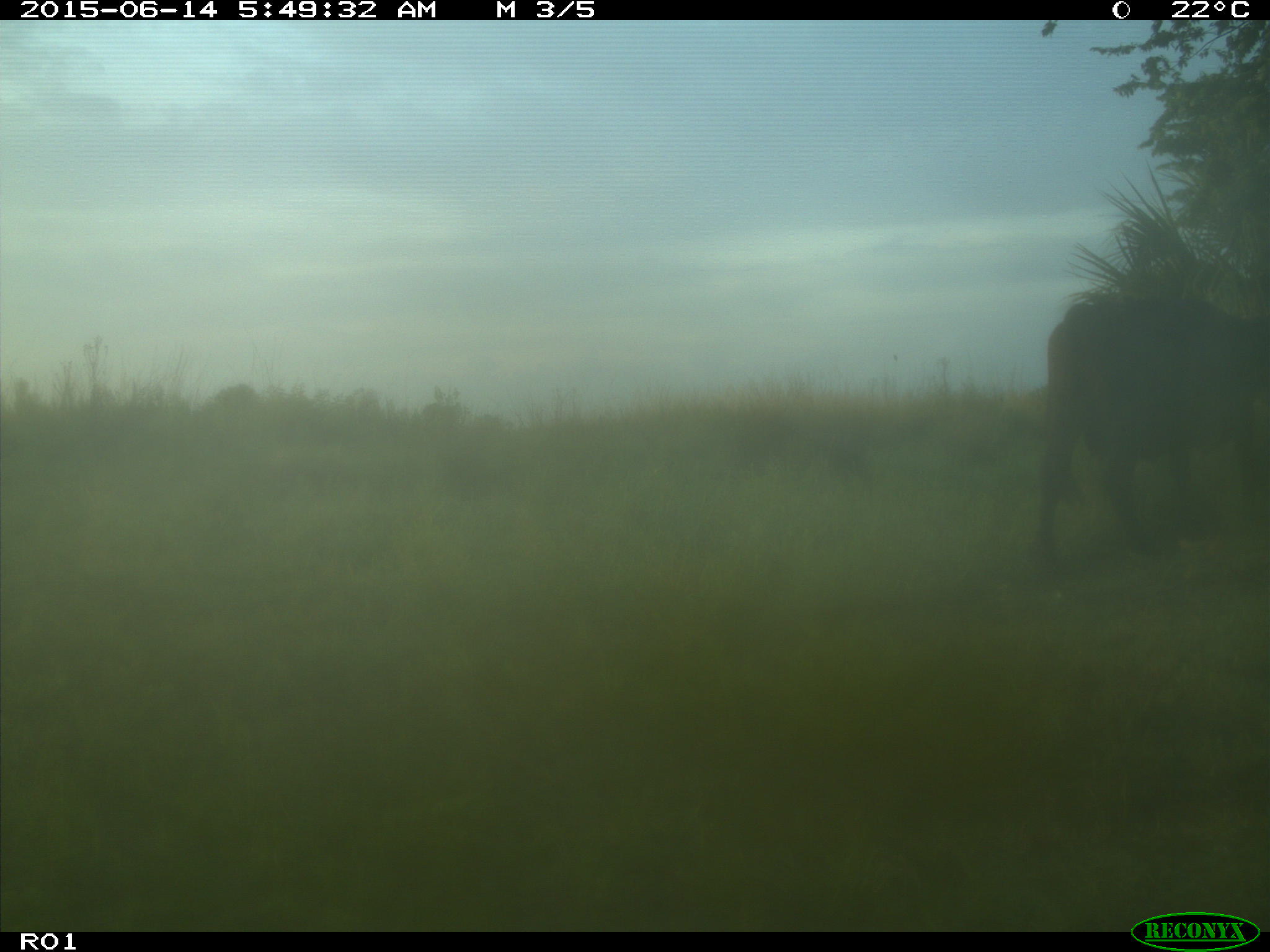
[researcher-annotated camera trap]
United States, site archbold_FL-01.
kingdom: Animalia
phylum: Chordata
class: Mammalia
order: Artiodactyla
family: Bovidae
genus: Bos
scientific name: Bos taurus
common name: domestic cow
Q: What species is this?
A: Bos taurus (domestic cow).